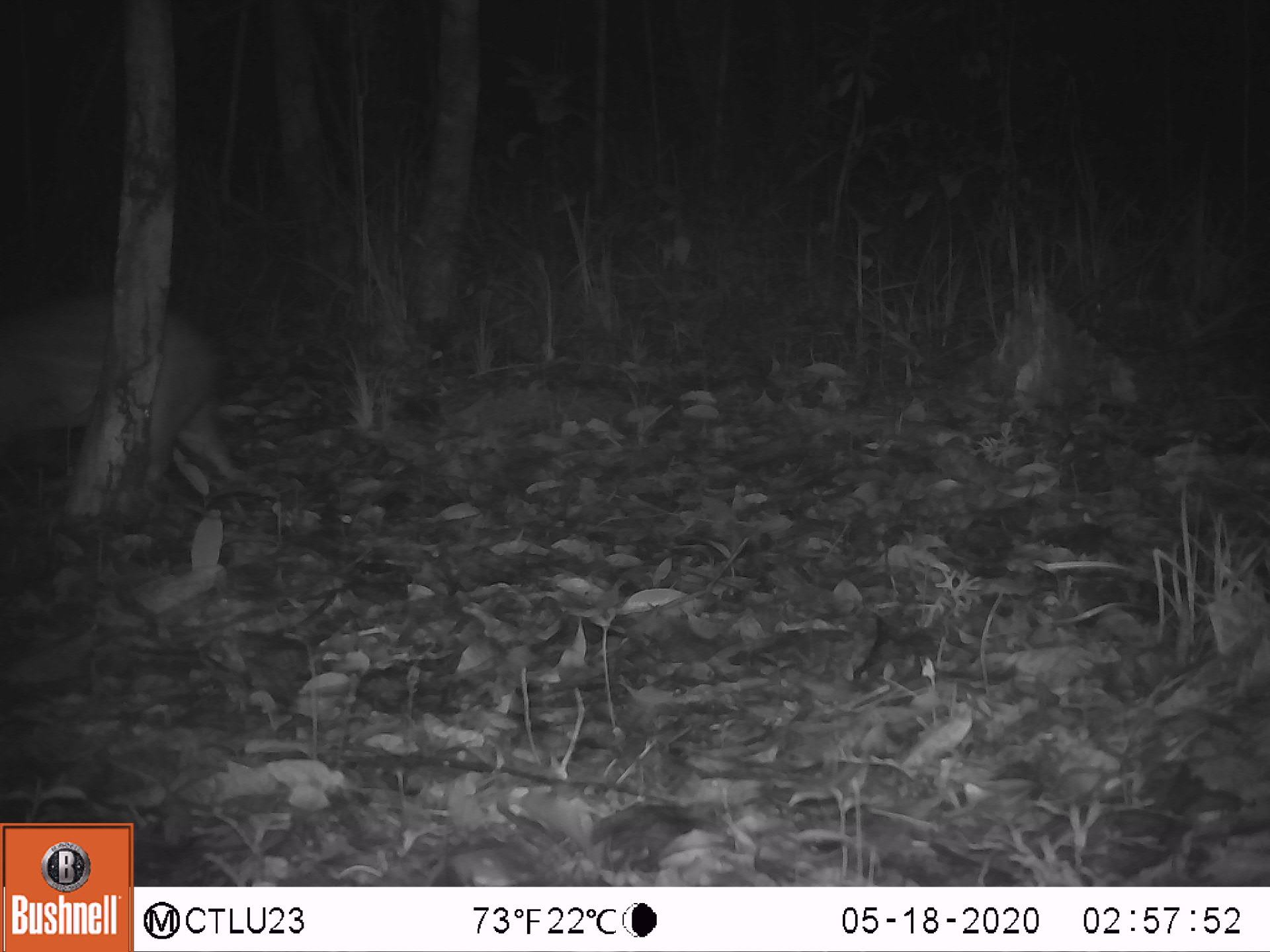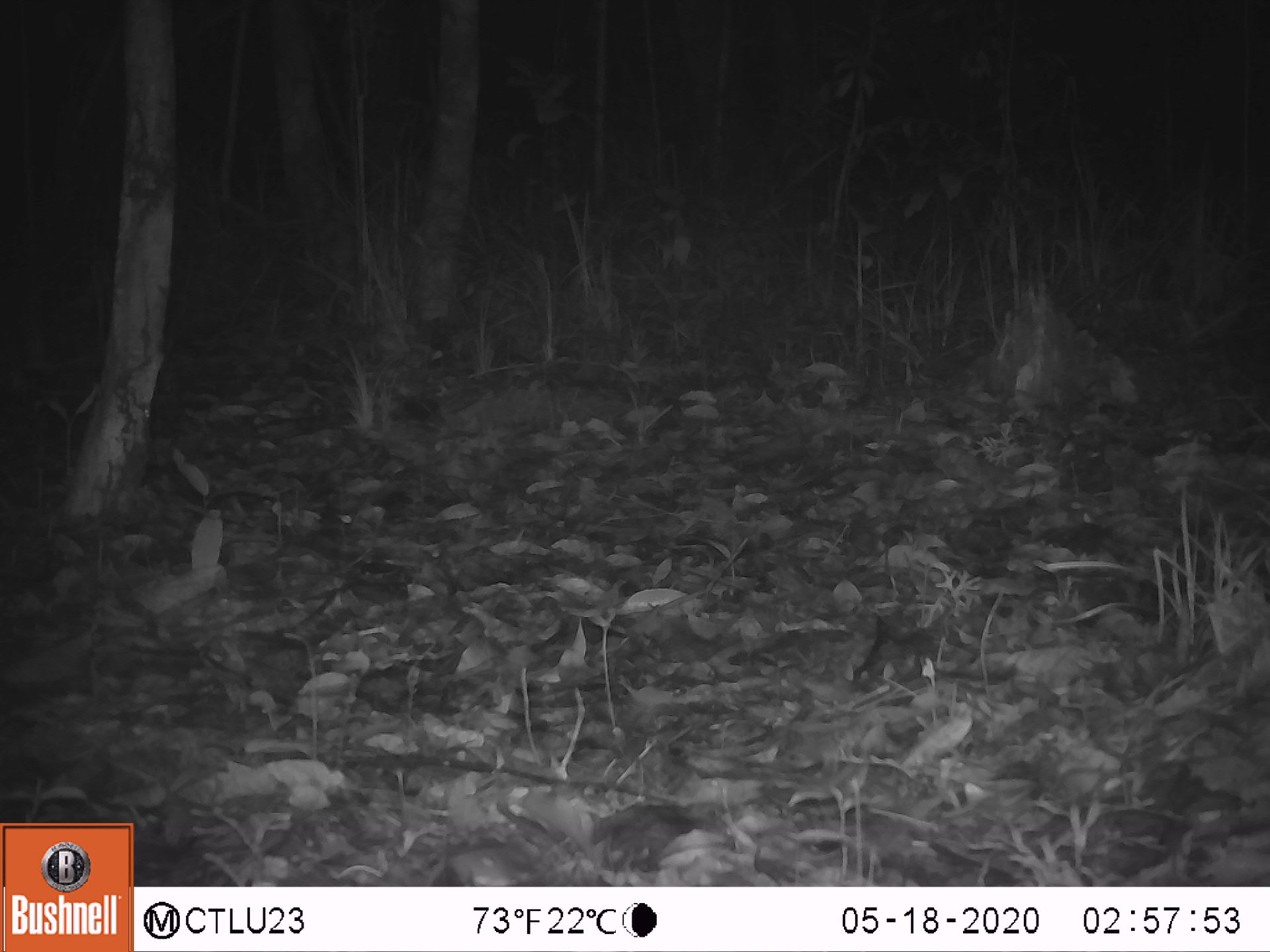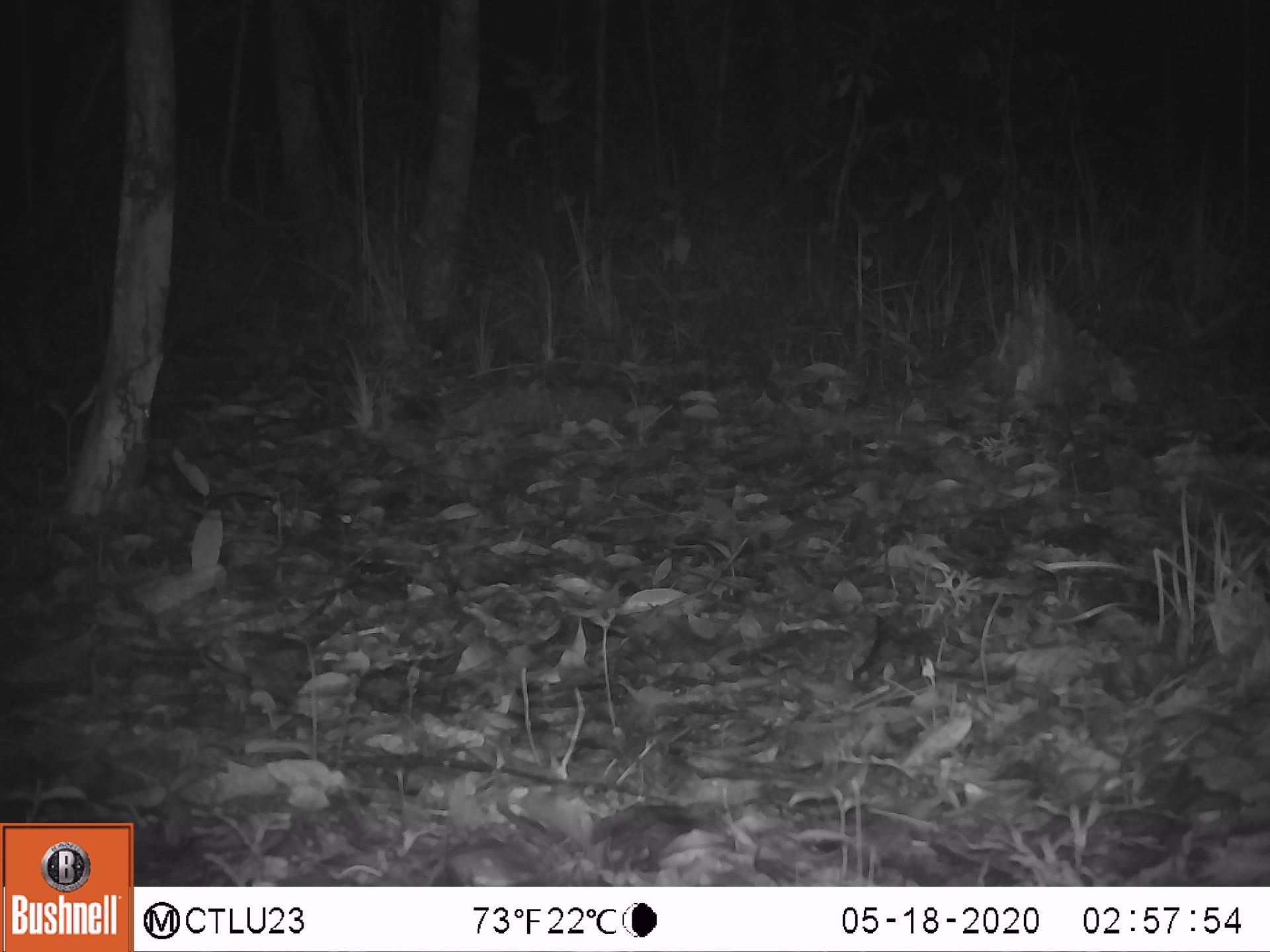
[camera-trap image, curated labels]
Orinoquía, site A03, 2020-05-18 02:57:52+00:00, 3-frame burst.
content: unidentified animal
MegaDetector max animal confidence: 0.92